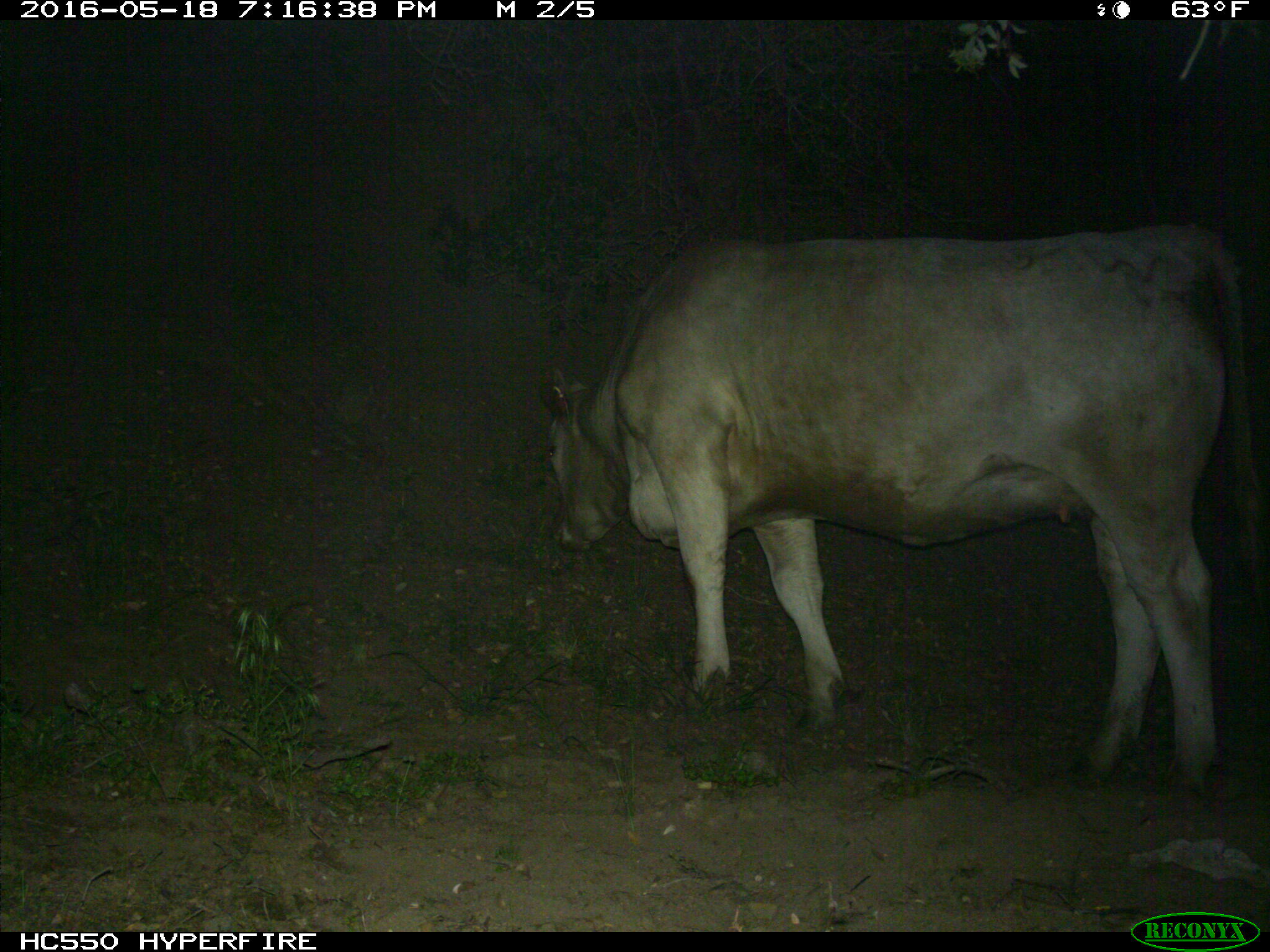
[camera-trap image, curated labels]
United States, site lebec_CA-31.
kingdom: Animalia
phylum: Chordata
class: Mammalia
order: Artiodactyla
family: Bovidae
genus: Bos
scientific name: Bos taurus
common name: domestic cow